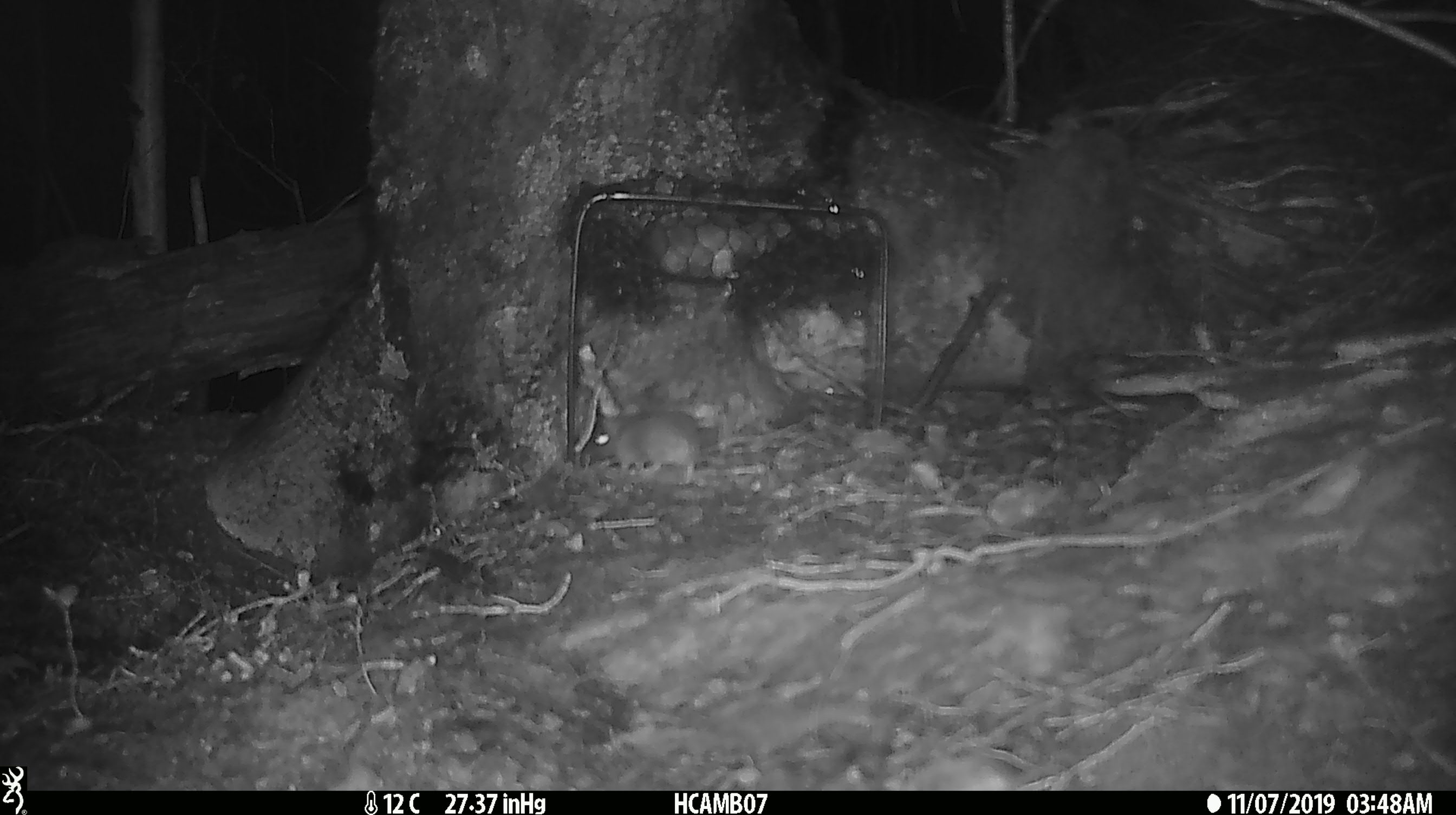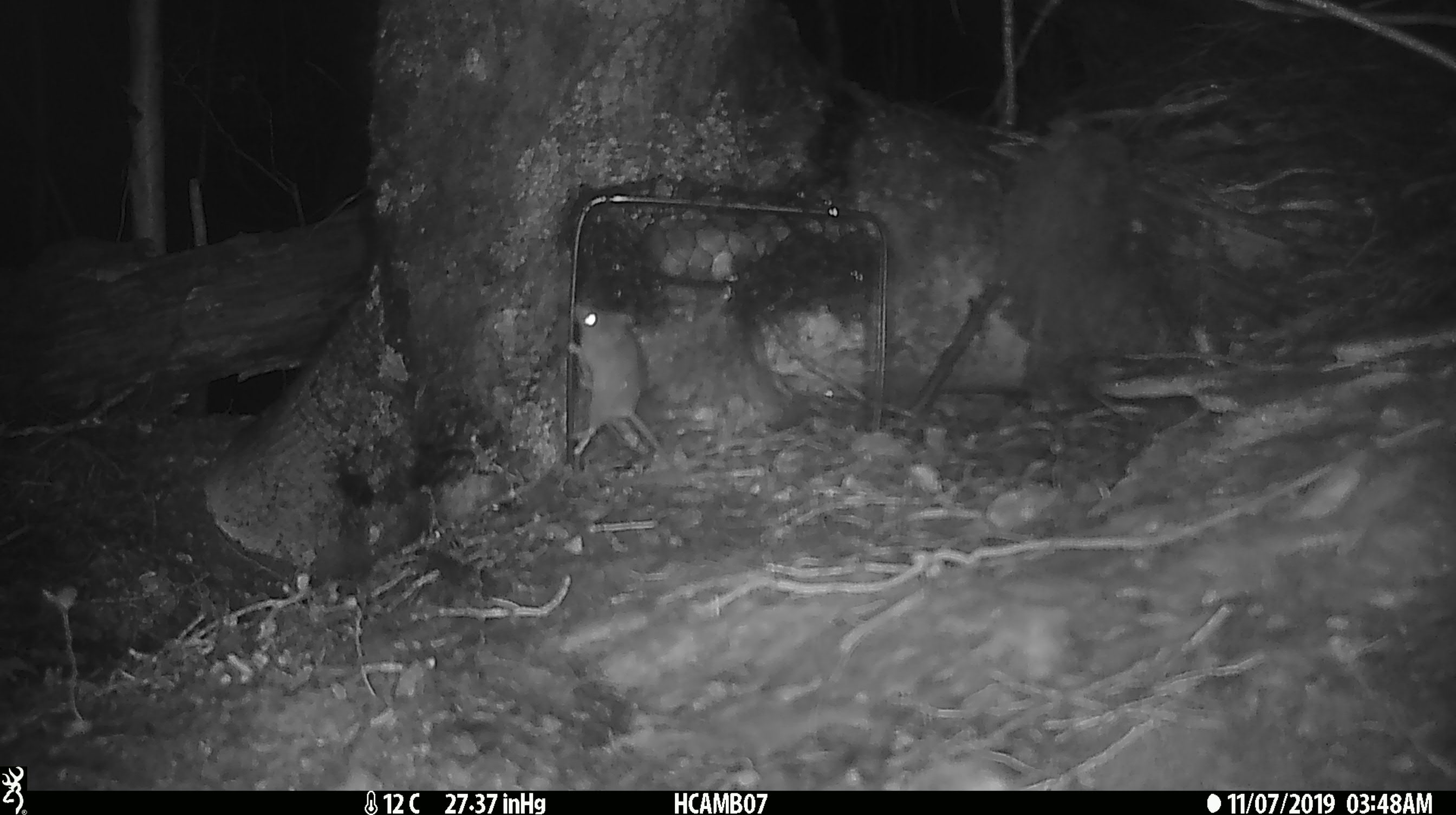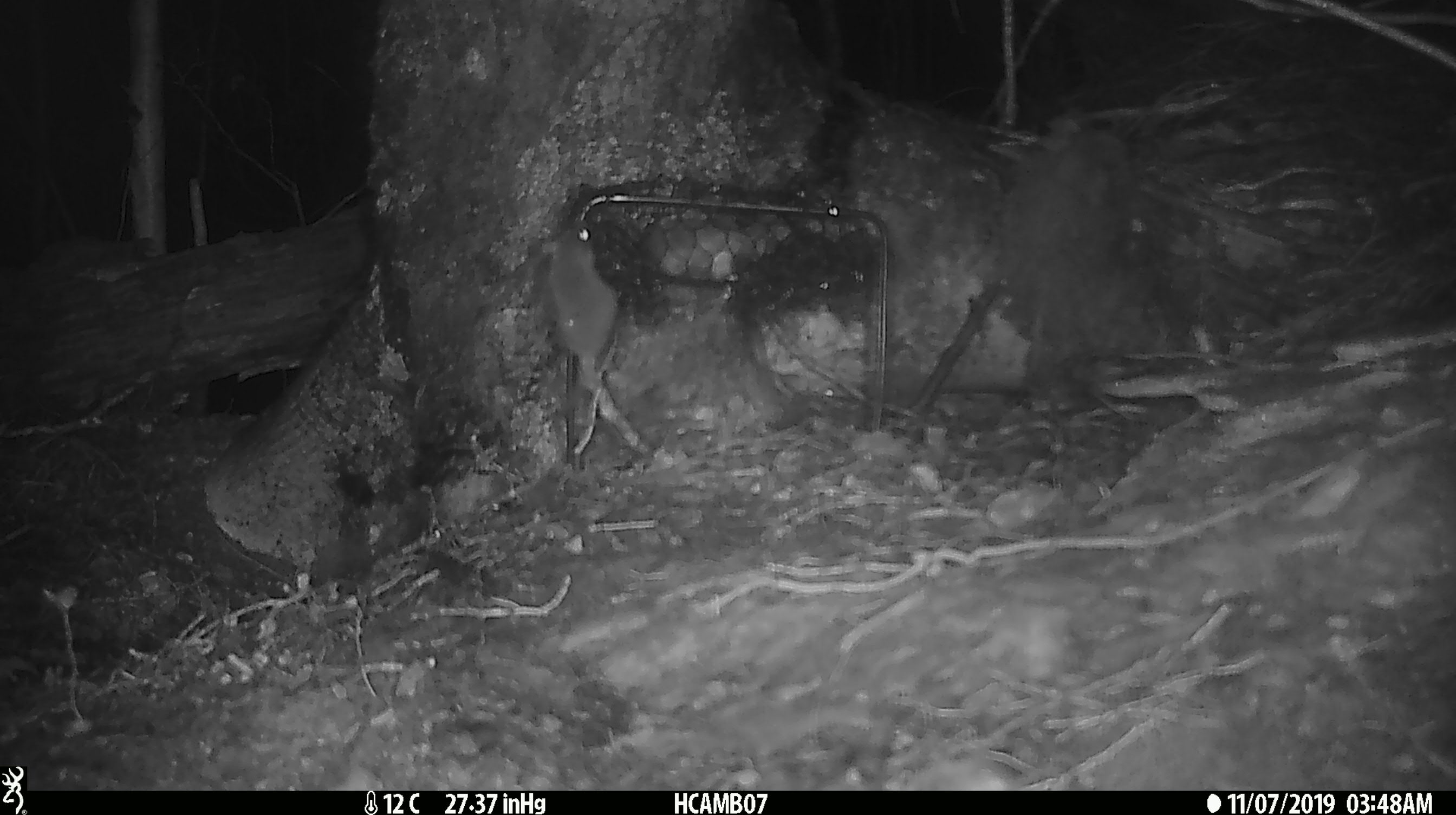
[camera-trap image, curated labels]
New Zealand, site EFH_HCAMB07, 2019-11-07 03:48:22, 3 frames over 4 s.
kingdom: Animalia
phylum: Chordata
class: Mammalia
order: Rodentia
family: Muridae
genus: Mus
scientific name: Mus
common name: mouse